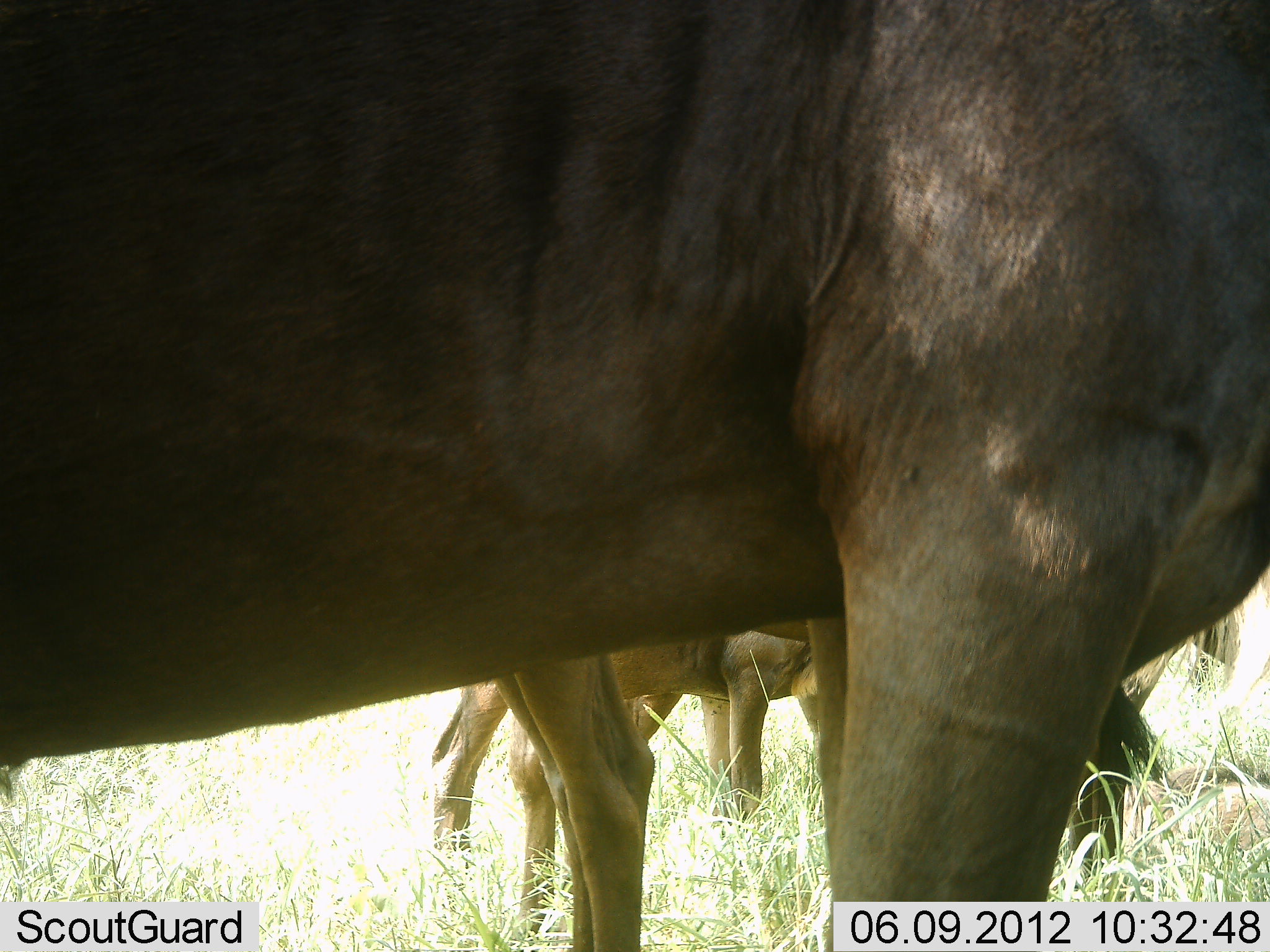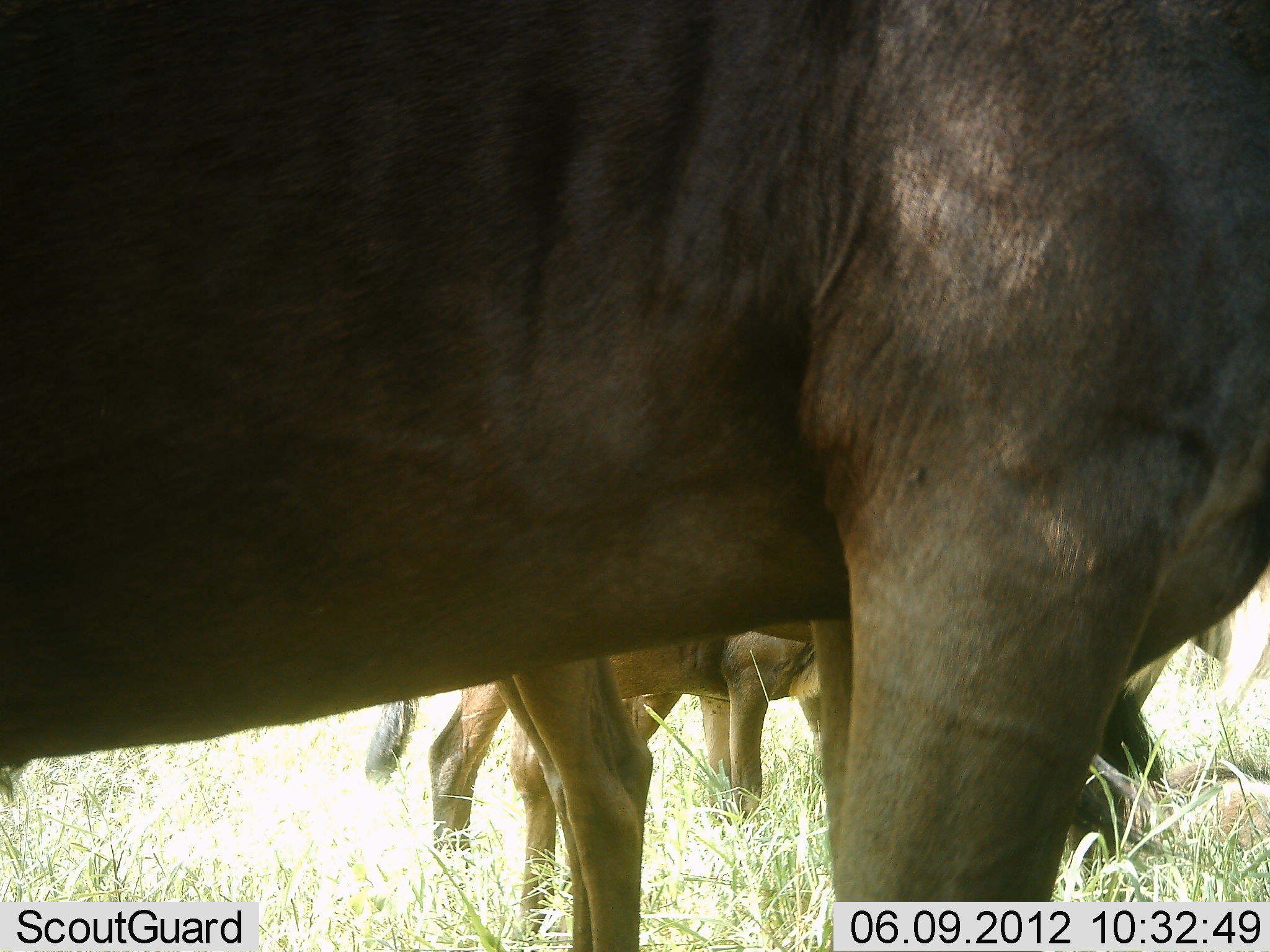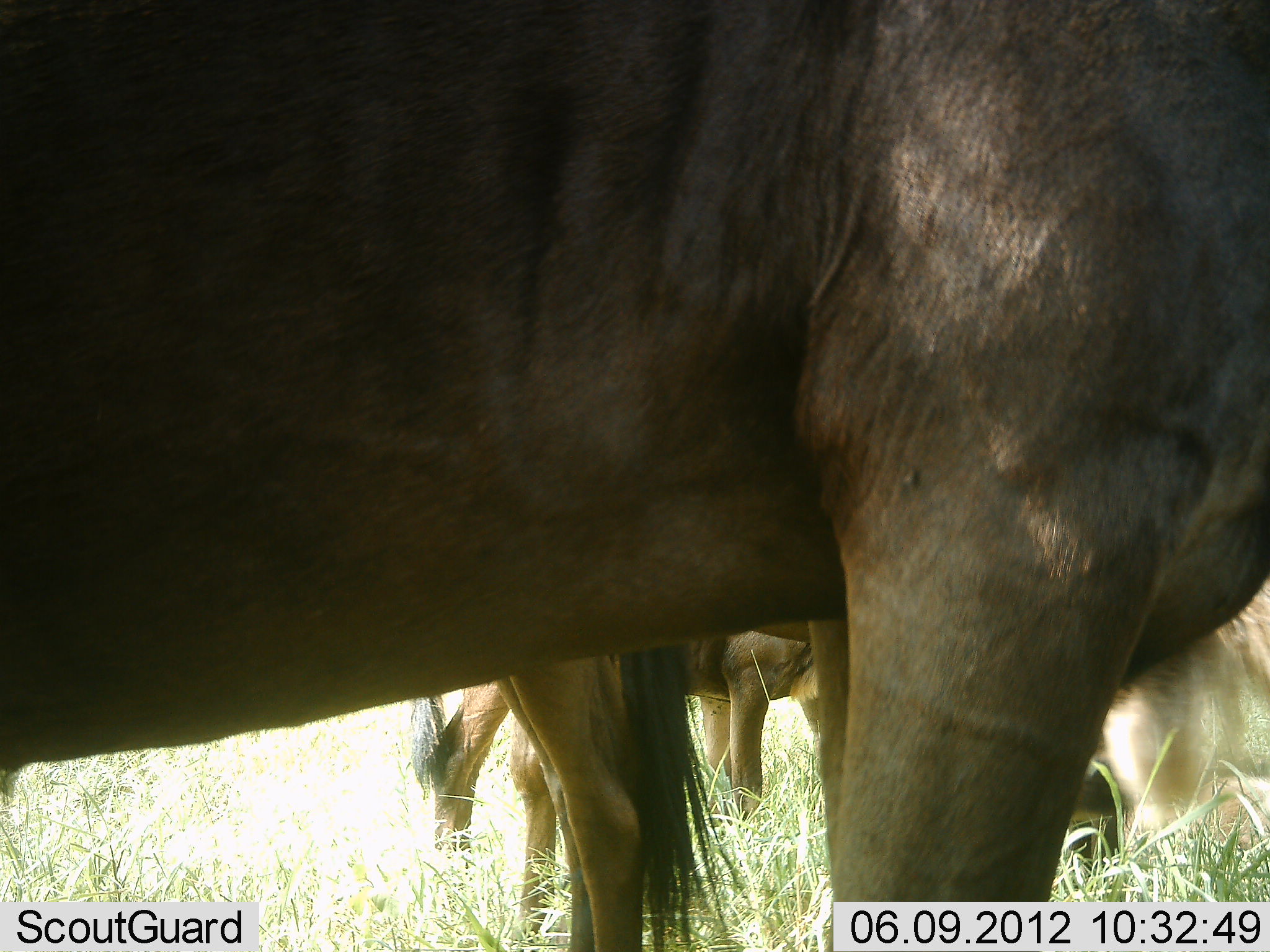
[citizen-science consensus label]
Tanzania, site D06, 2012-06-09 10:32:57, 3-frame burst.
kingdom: Animalia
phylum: Chordata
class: Mammalia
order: Artiodactyla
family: Bovidae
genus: Connochaetes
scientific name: Connochaetes taurinus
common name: blue wildebeest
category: wildebeest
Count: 4.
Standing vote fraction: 100%.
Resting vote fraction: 0%.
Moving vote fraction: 0%.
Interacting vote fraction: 0%.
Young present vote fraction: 0%.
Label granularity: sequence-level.